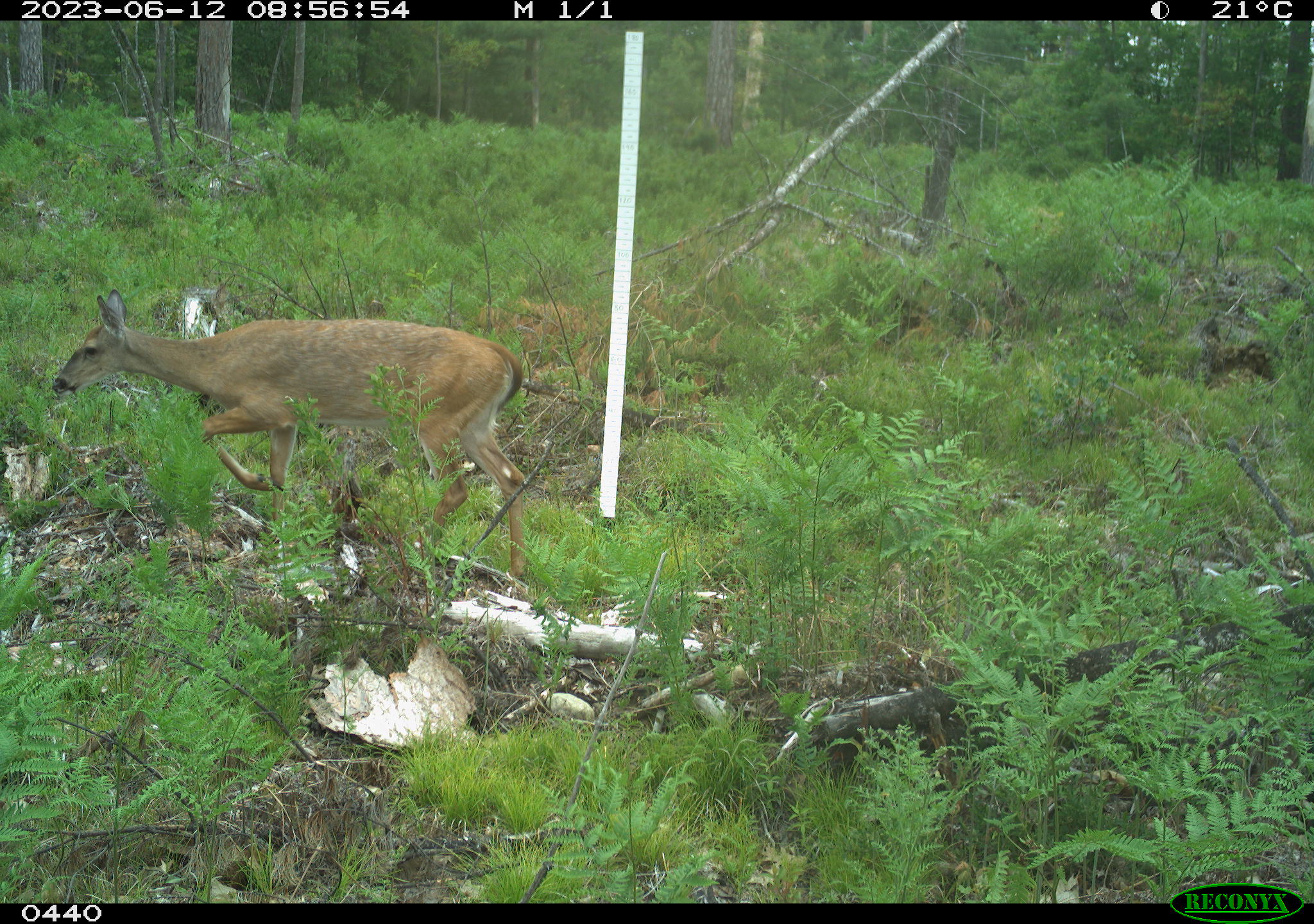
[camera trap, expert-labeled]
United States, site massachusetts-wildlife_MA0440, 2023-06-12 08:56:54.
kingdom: Animalia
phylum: Chordata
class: Mammalia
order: Artiodactyla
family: Cervidae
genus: Odocoileus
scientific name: Odocoileus virginianus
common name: white-tailed deer